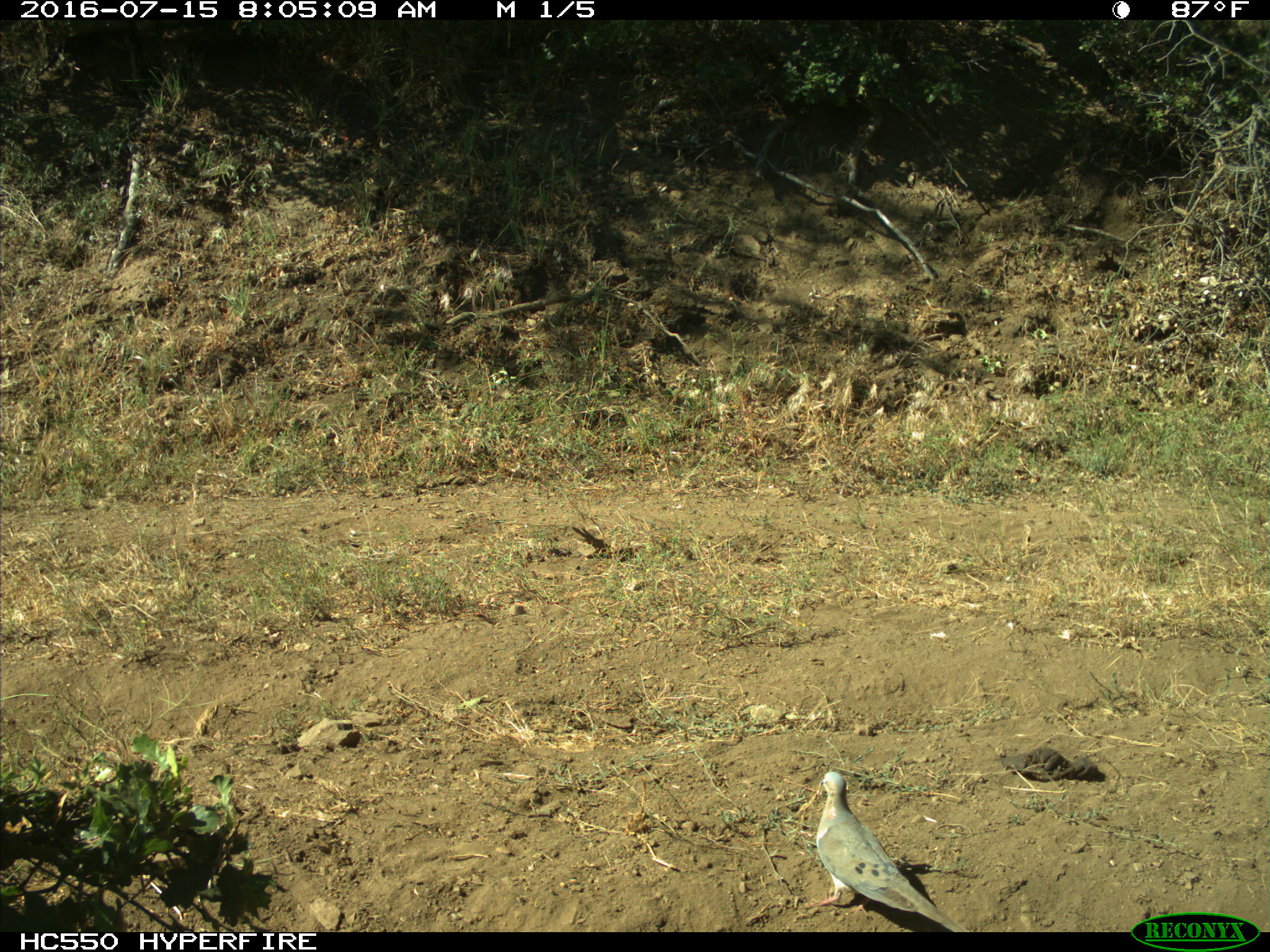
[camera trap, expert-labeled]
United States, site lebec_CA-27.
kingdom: Animalia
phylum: Chordata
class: Aves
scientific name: Aves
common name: birds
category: unidentified bird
Unidentified bird (birds) (Aves).